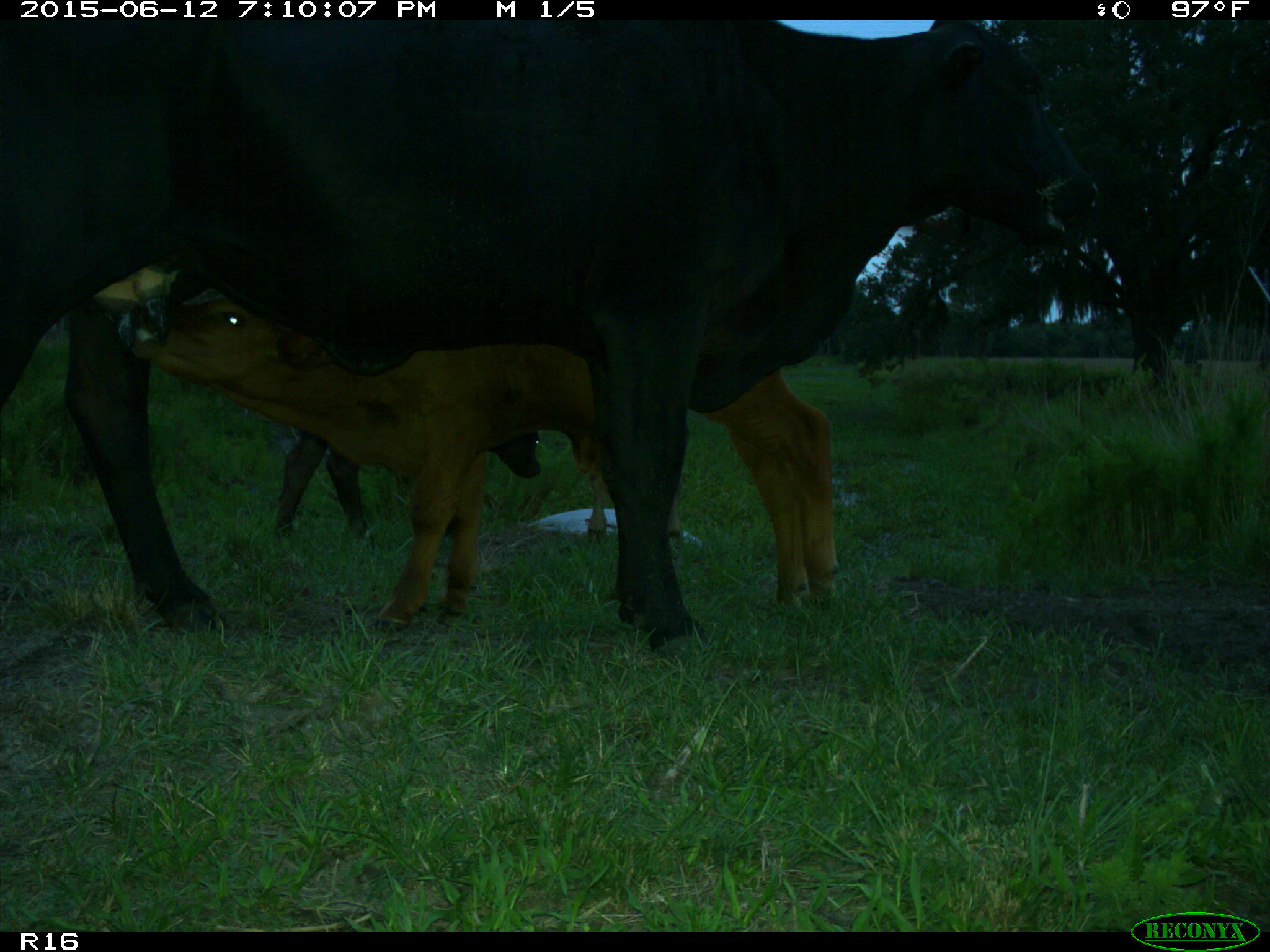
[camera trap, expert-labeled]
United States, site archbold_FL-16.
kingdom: Animalia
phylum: Chordata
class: Mammalia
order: Artiodactyla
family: Bovidae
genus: Bos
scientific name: Bos taurus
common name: domestic cow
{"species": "Bos taurus (domestic cow)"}